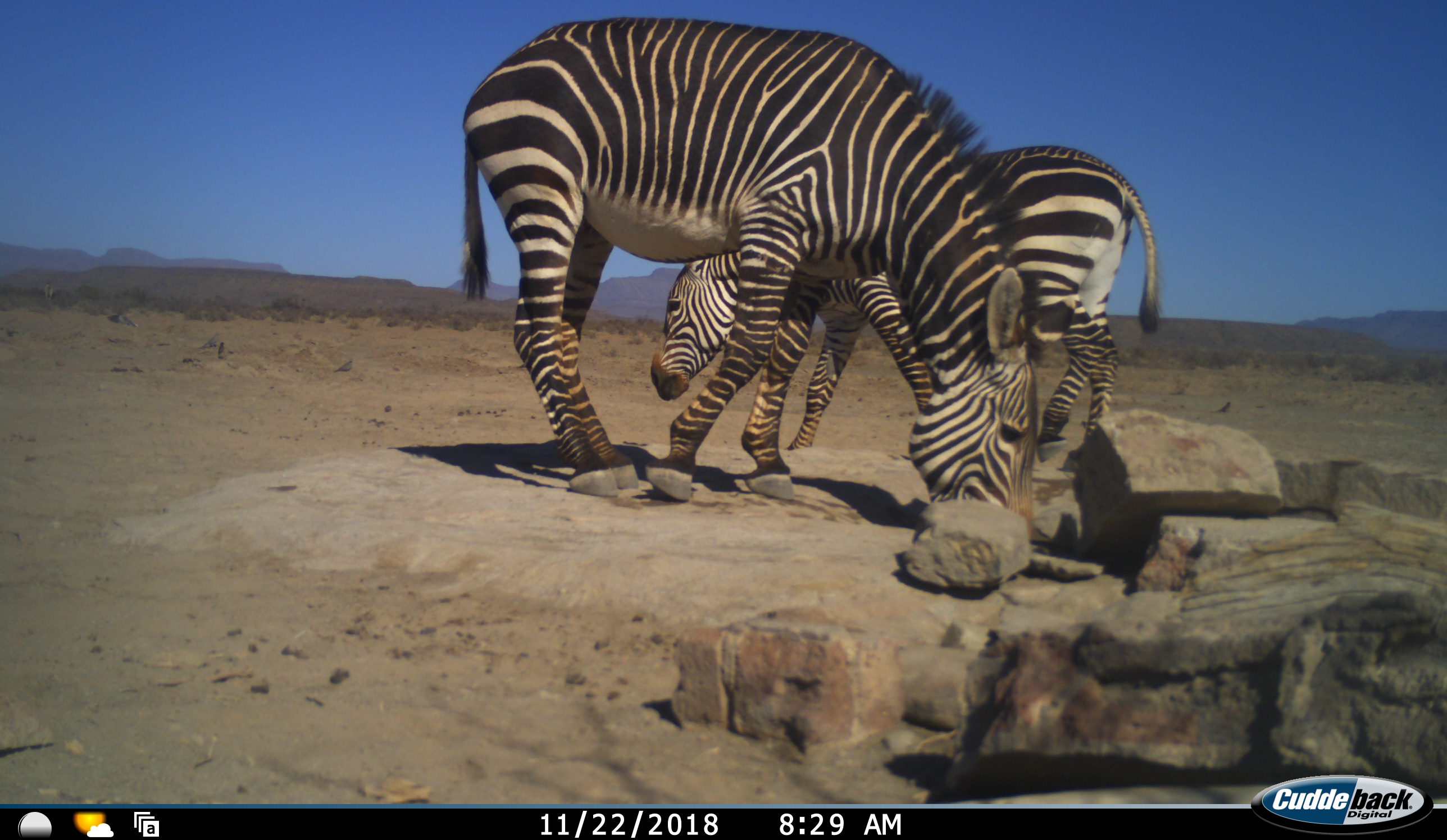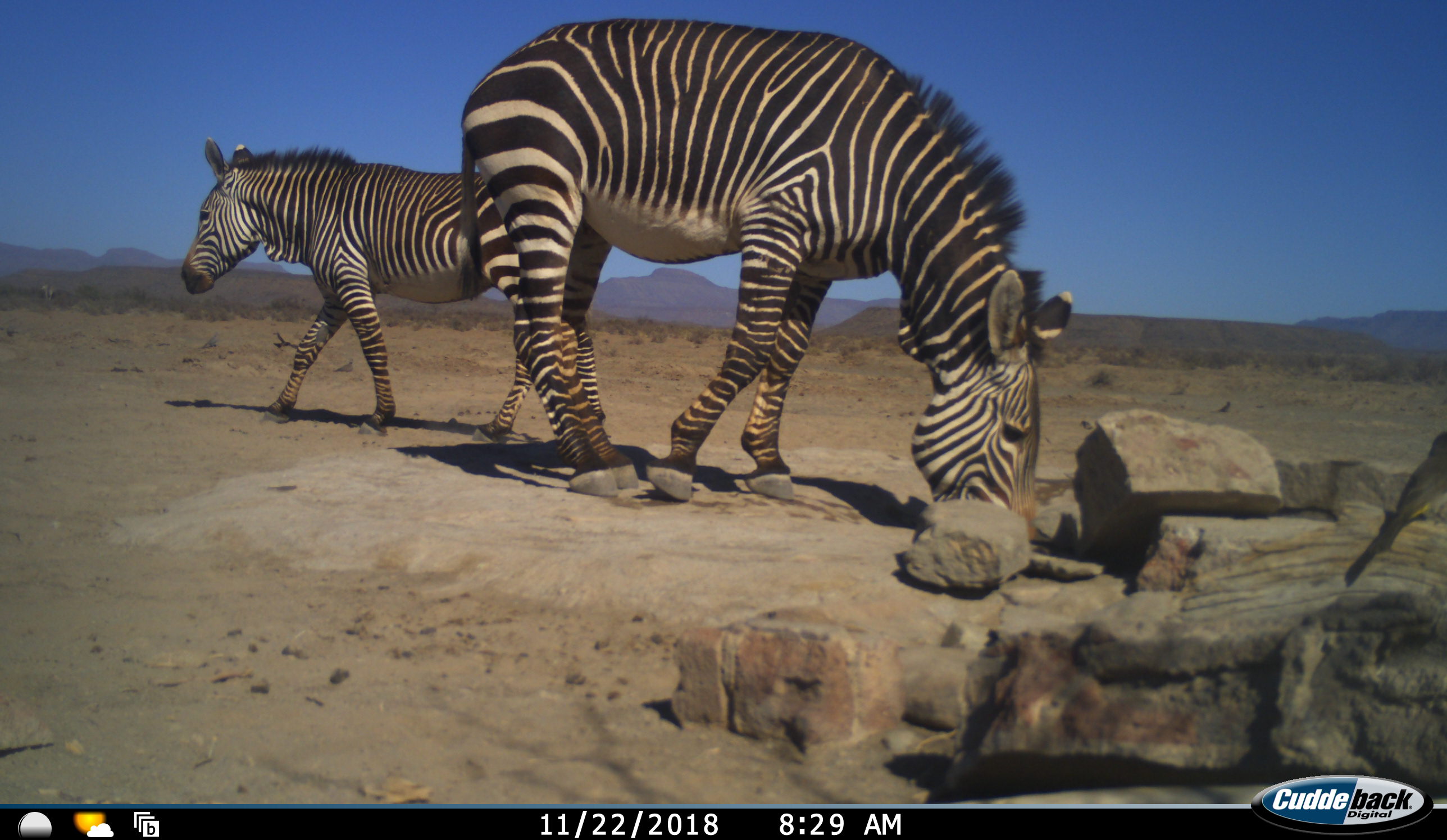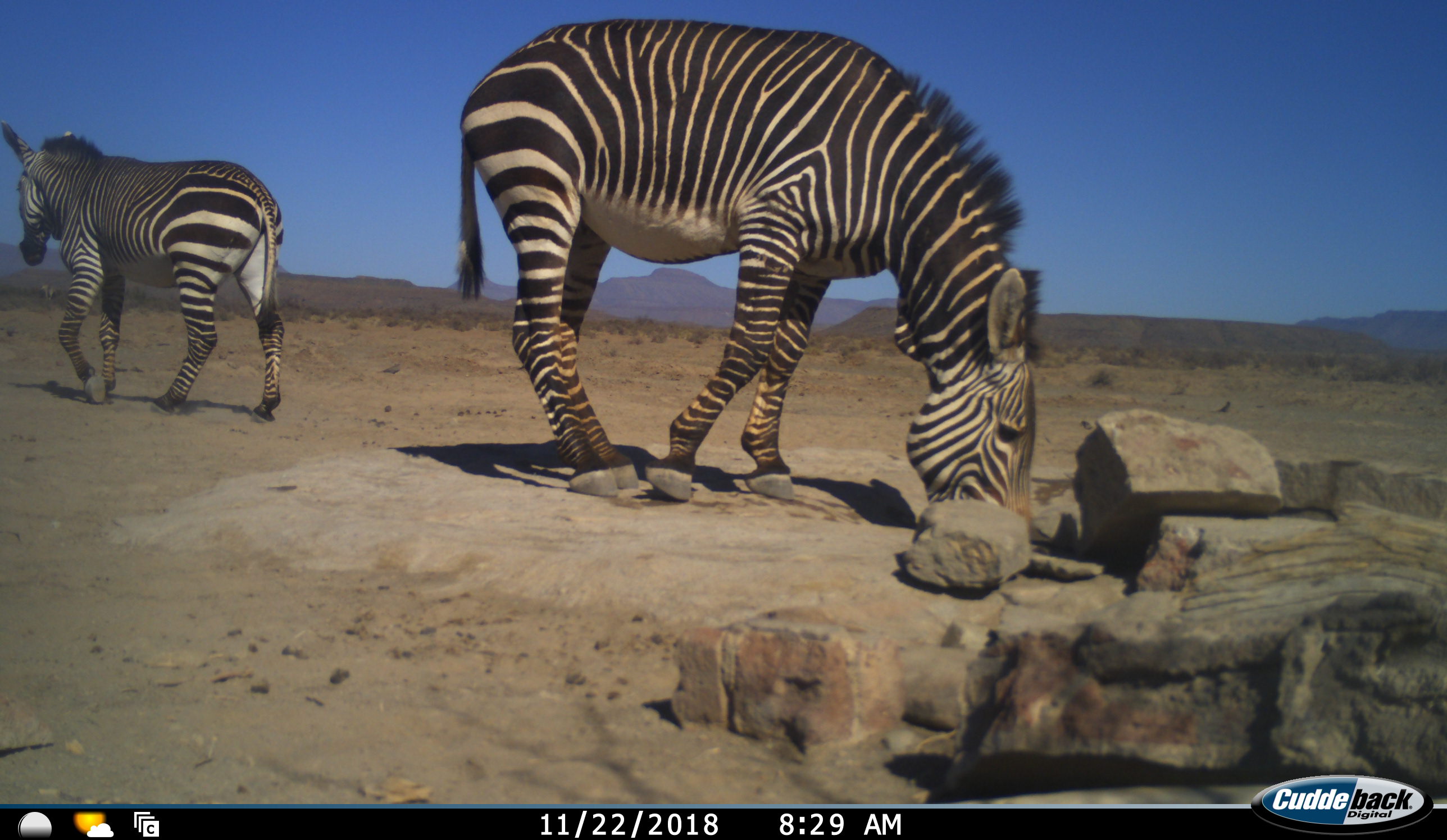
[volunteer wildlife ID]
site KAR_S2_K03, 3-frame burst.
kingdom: Animalia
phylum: Chordata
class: Mammalia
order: Perissodactyla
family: Equidae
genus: Equus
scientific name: Equus zebra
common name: mountain zebra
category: zebramountain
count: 2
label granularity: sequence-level